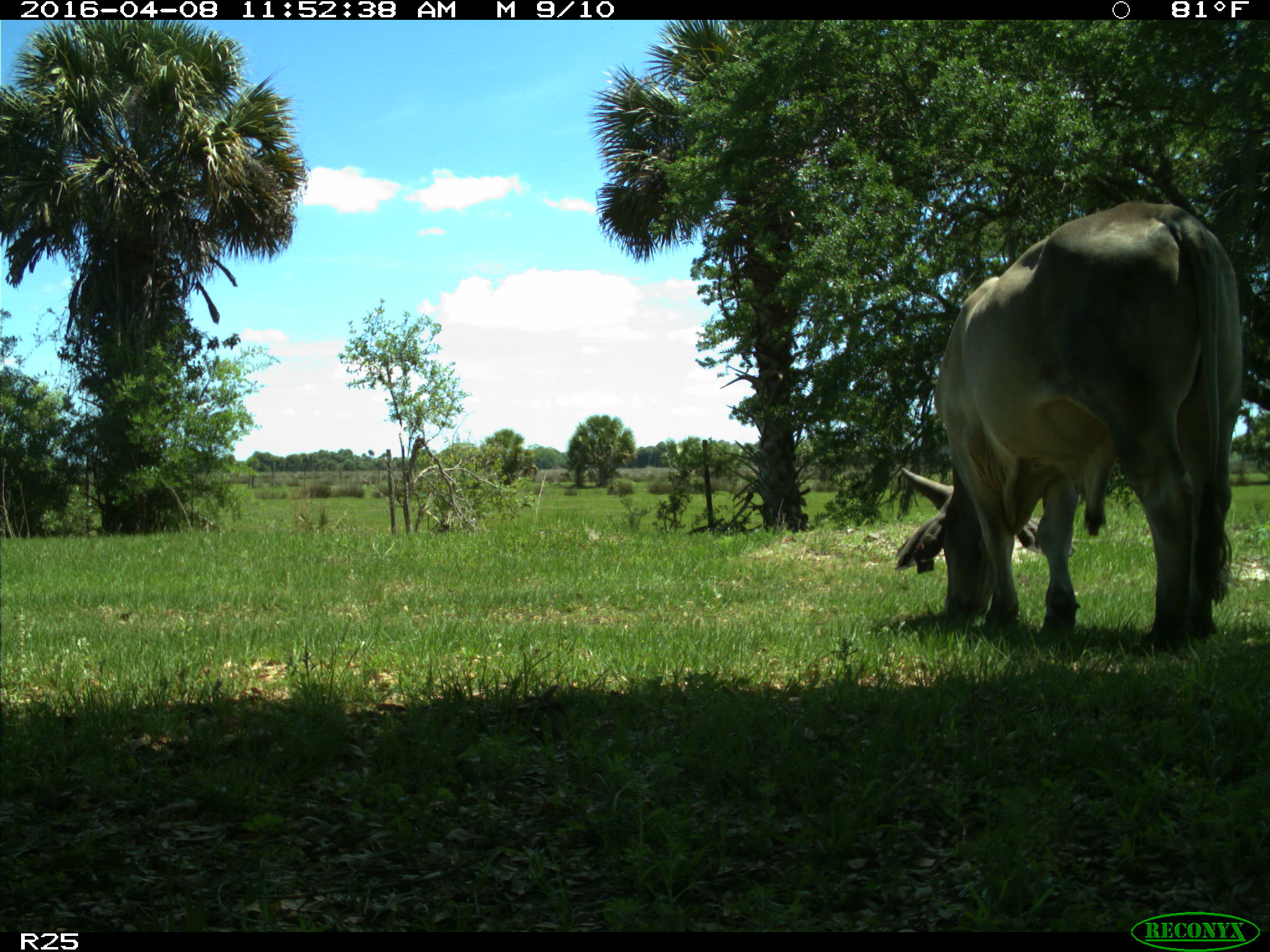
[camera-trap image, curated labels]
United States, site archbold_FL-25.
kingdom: Animalia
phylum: Chordata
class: Mammalia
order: Artiodactyla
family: Bovidae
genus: Bos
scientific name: Bos taurus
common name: domestic cow